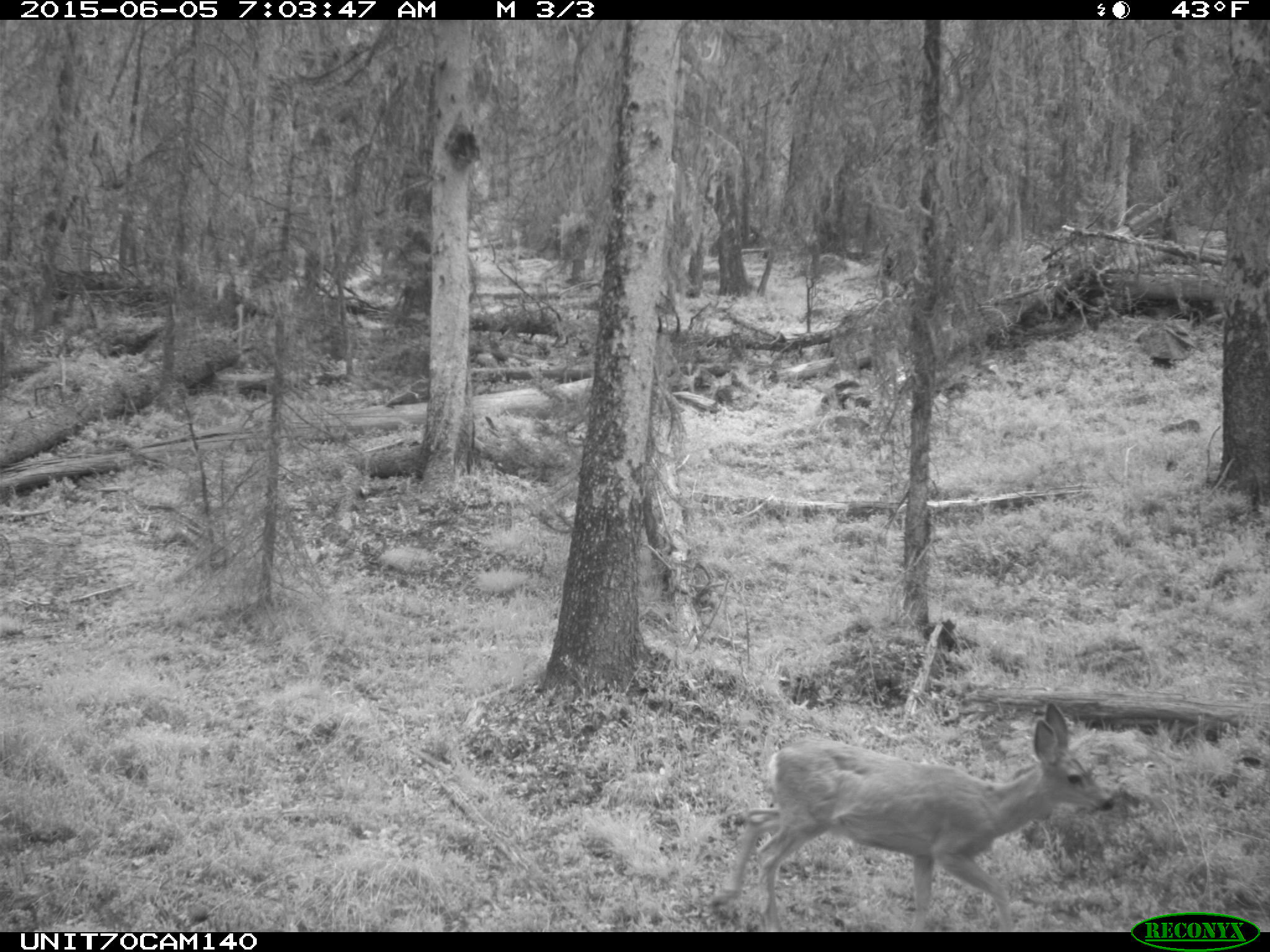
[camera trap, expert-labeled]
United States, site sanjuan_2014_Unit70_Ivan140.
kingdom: Animalia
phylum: Chordata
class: Mammalia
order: Artiodactyla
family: Cervidae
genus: Odocoileus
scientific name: Odocoileus hemionus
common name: mule deer